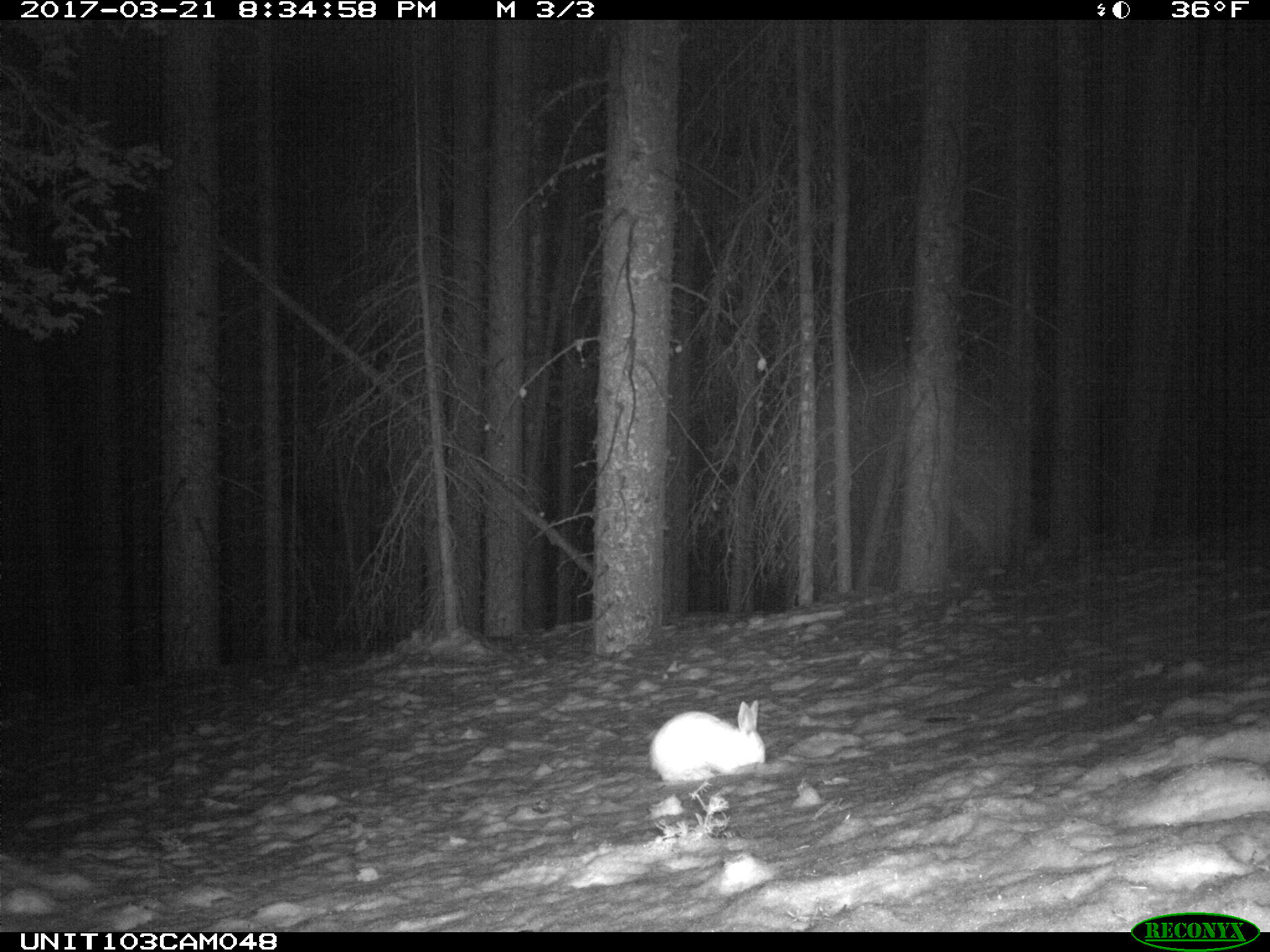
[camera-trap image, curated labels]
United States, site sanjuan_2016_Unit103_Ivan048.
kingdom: Animalia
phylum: Chordata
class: Mammalia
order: Lagomorpha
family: Leporidae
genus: Lepus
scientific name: Lepus americanus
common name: snowshoe hare